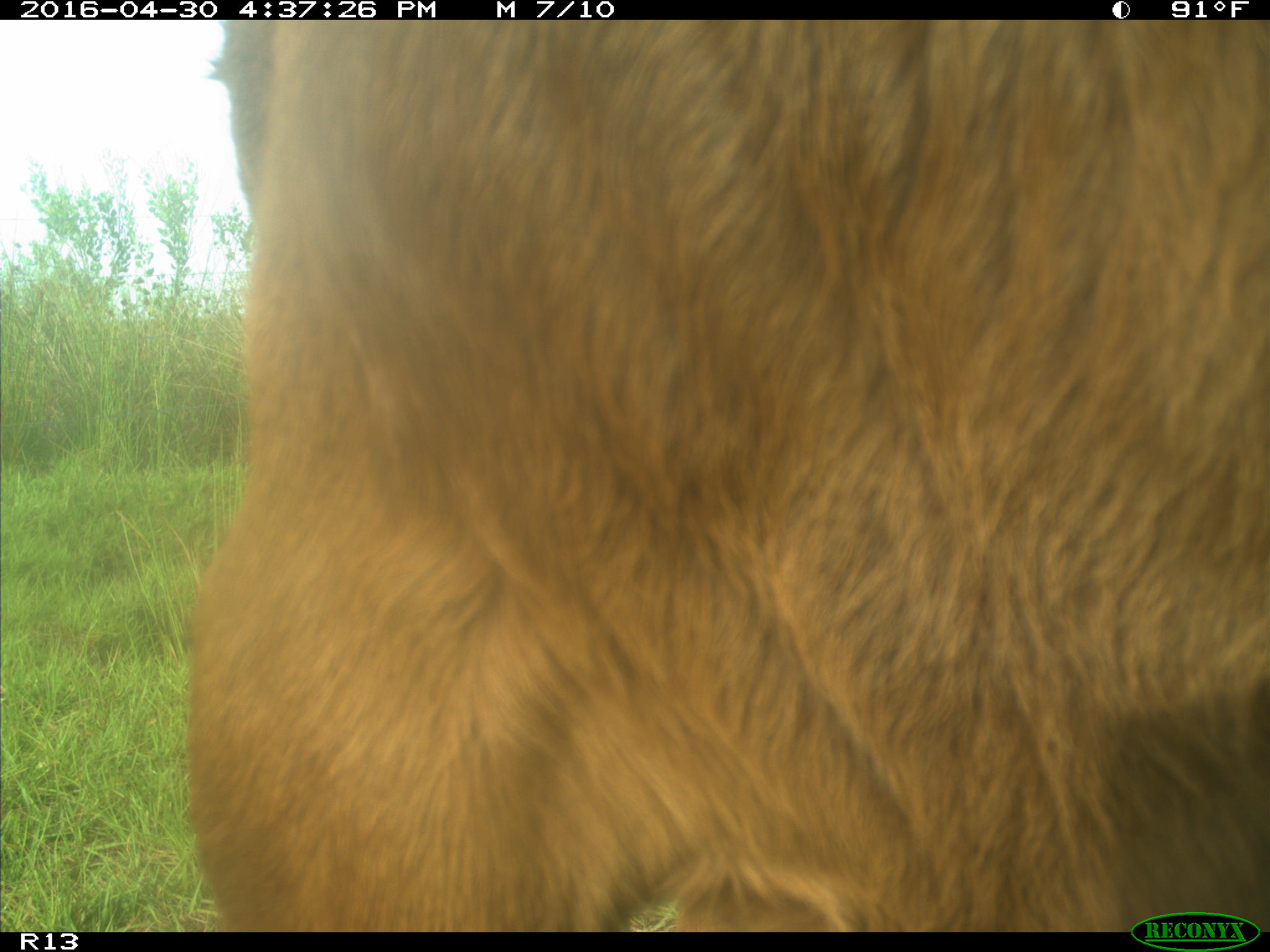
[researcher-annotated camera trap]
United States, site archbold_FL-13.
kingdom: Animalia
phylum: Chordata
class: Mammalia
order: Artiodactyla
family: Bovidae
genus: Bos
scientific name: Bos taurus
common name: domestic cow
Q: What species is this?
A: Bos taurus (domestic cow).